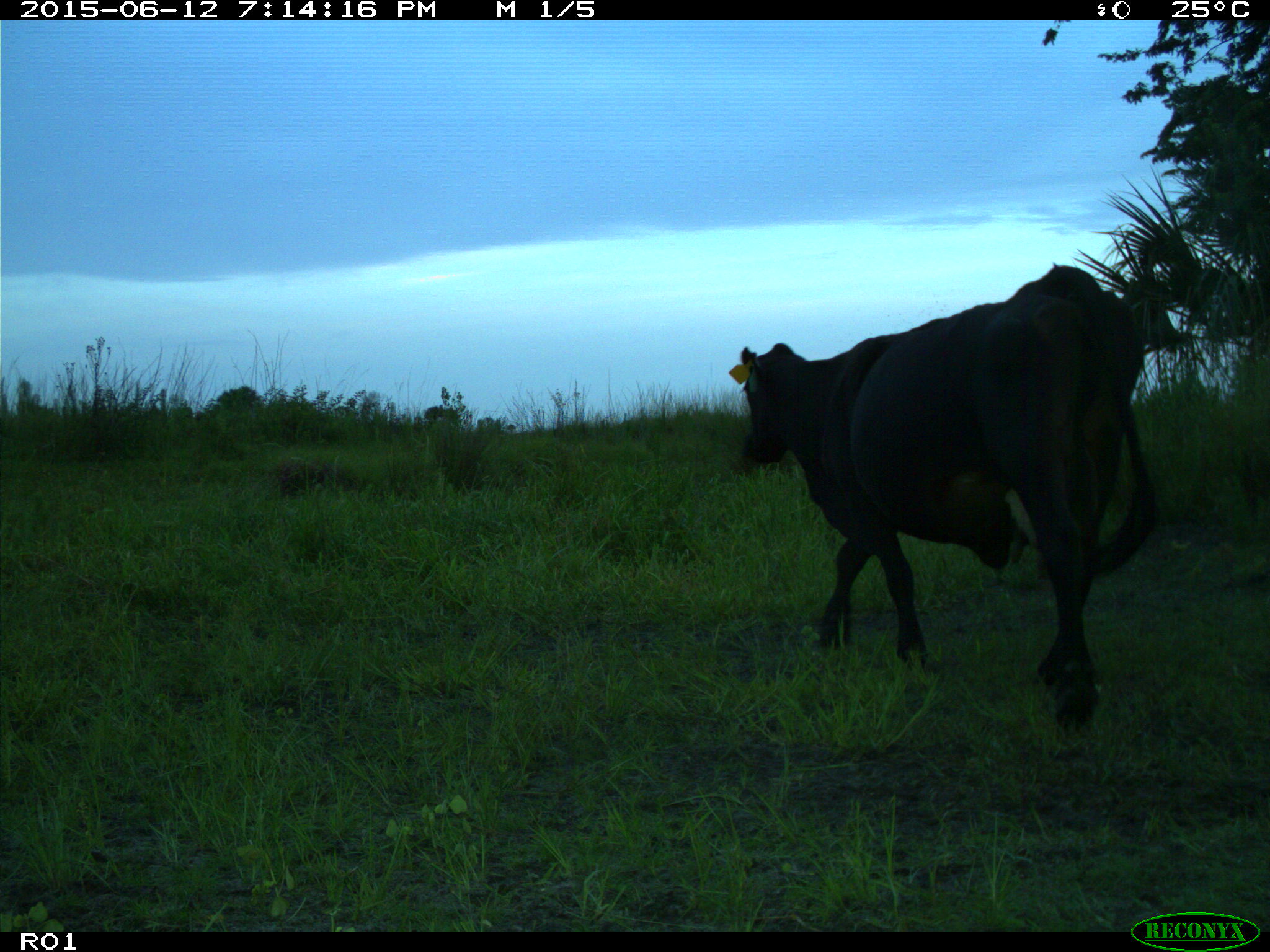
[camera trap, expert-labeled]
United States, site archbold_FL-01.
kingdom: Animalia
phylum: Chordata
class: Mammalia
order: Artiodactyla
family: Bovidae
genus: Bos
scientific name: Bos taurus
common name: domestic cow